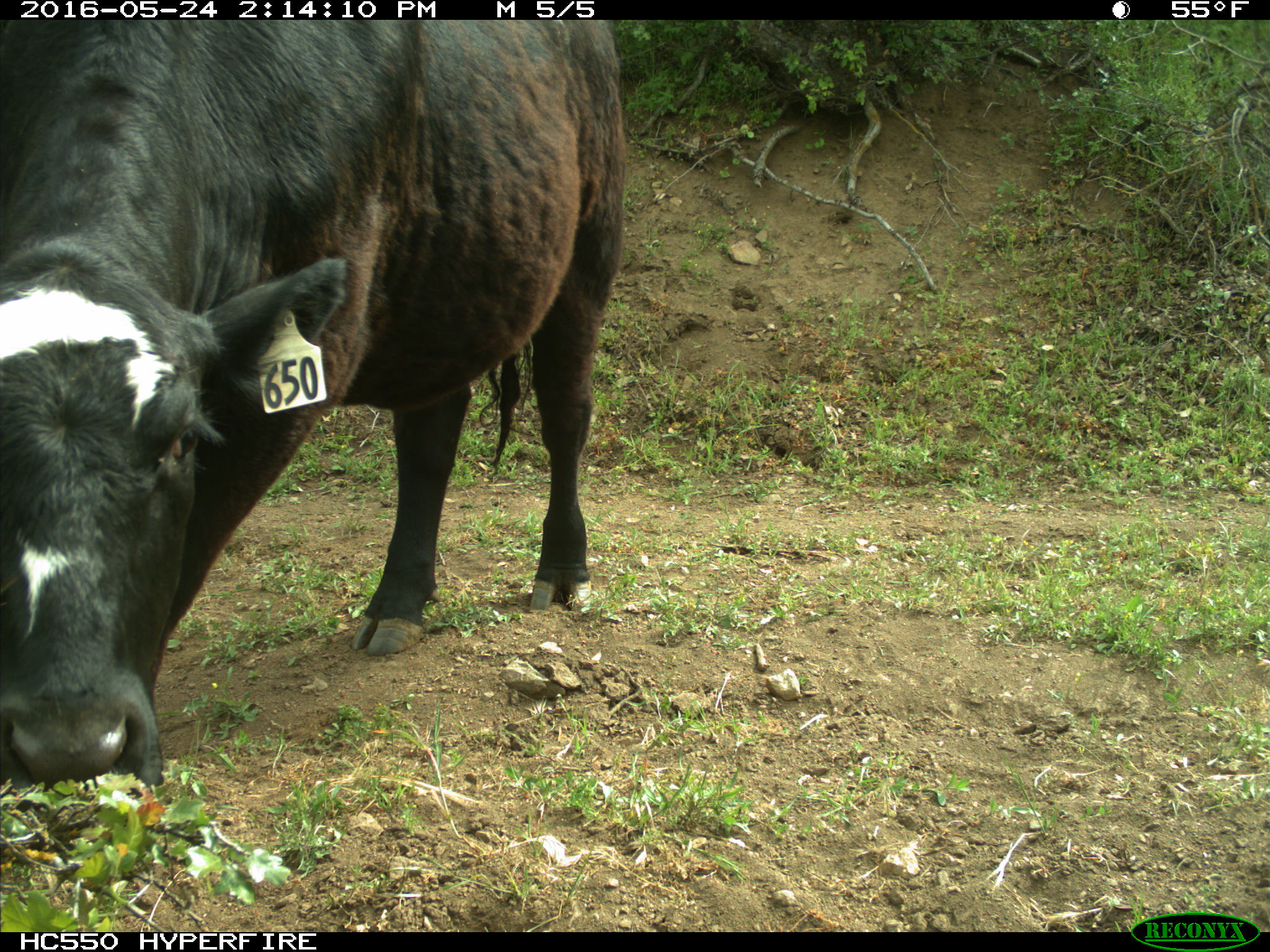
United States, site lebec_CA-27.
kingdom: Animalia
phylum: Chordata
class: Mammalia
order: Artiodactyla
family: Bovidae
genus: Bos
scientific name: Bos taurus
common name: domestic cow